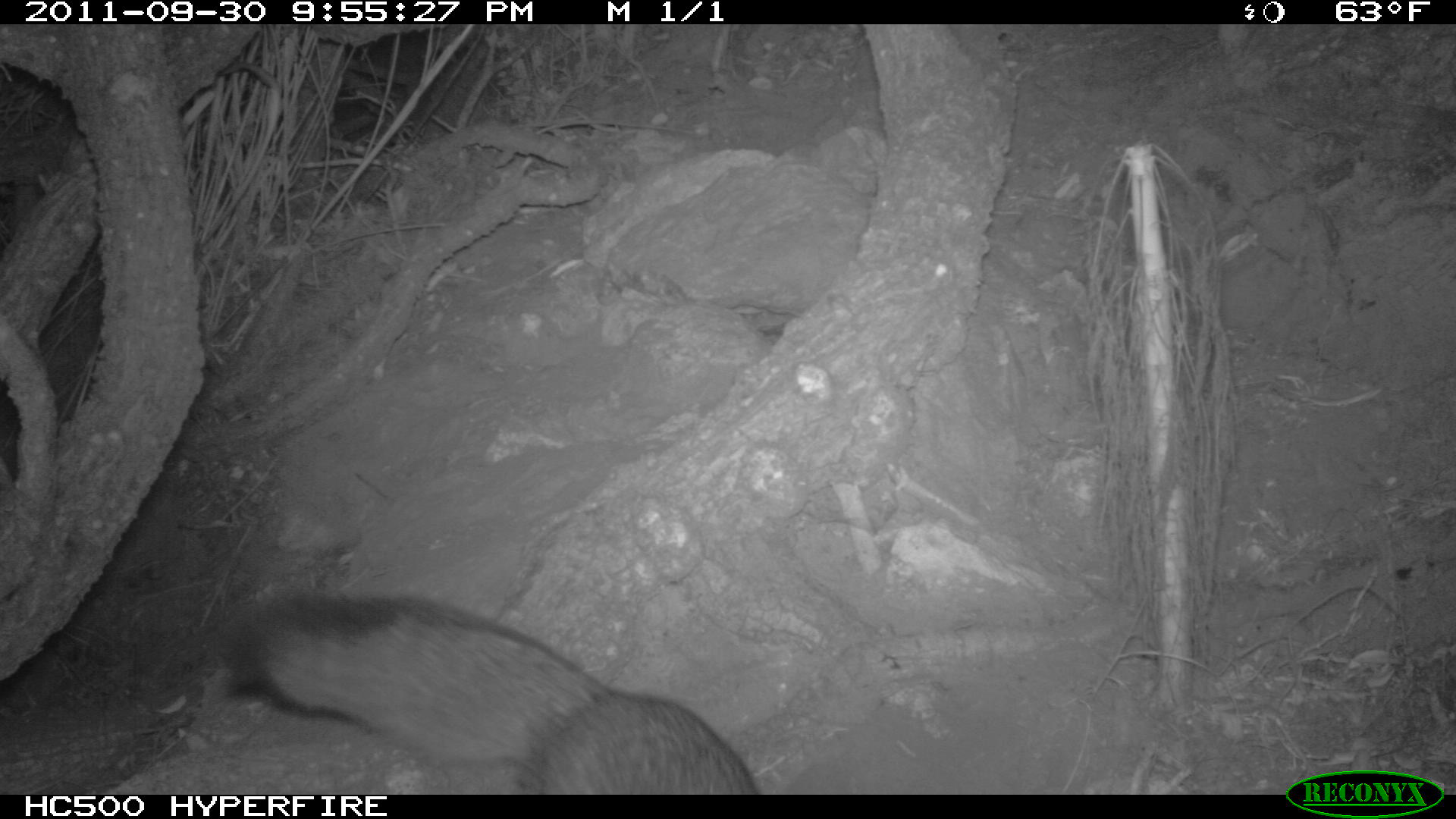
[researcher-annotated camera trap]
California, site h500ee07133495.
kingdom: Animalia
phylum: Chordata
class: Mammalia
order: Carnivora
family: Canidae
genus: Urocyon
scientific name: Urocyon littoralis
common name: island fox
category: fox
Fox (island fox) (Urocyon littoralis).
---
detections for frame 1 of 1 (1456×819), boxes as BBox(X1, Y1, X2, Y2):
fox: BBox(223, 592, 758, 794)